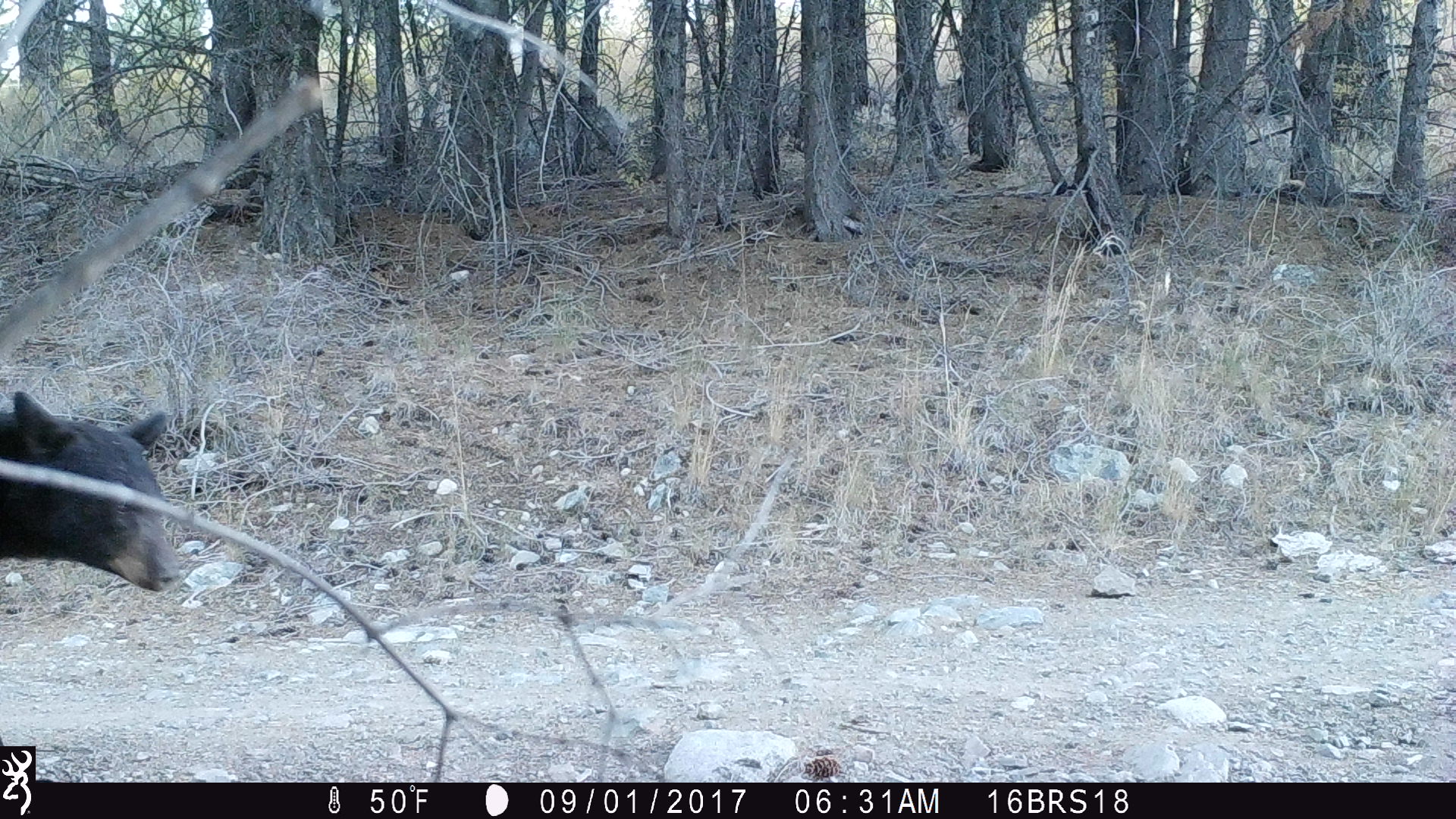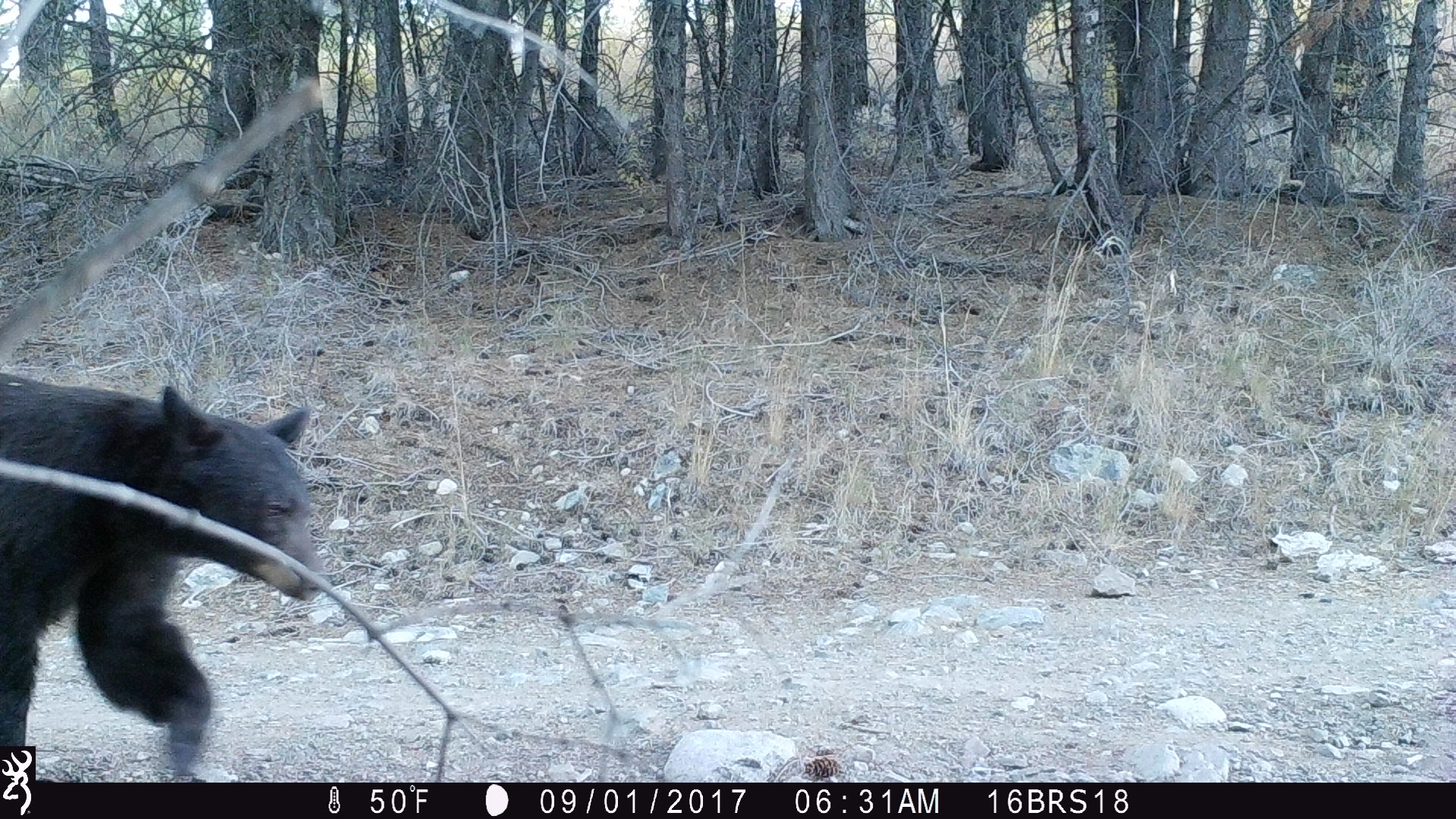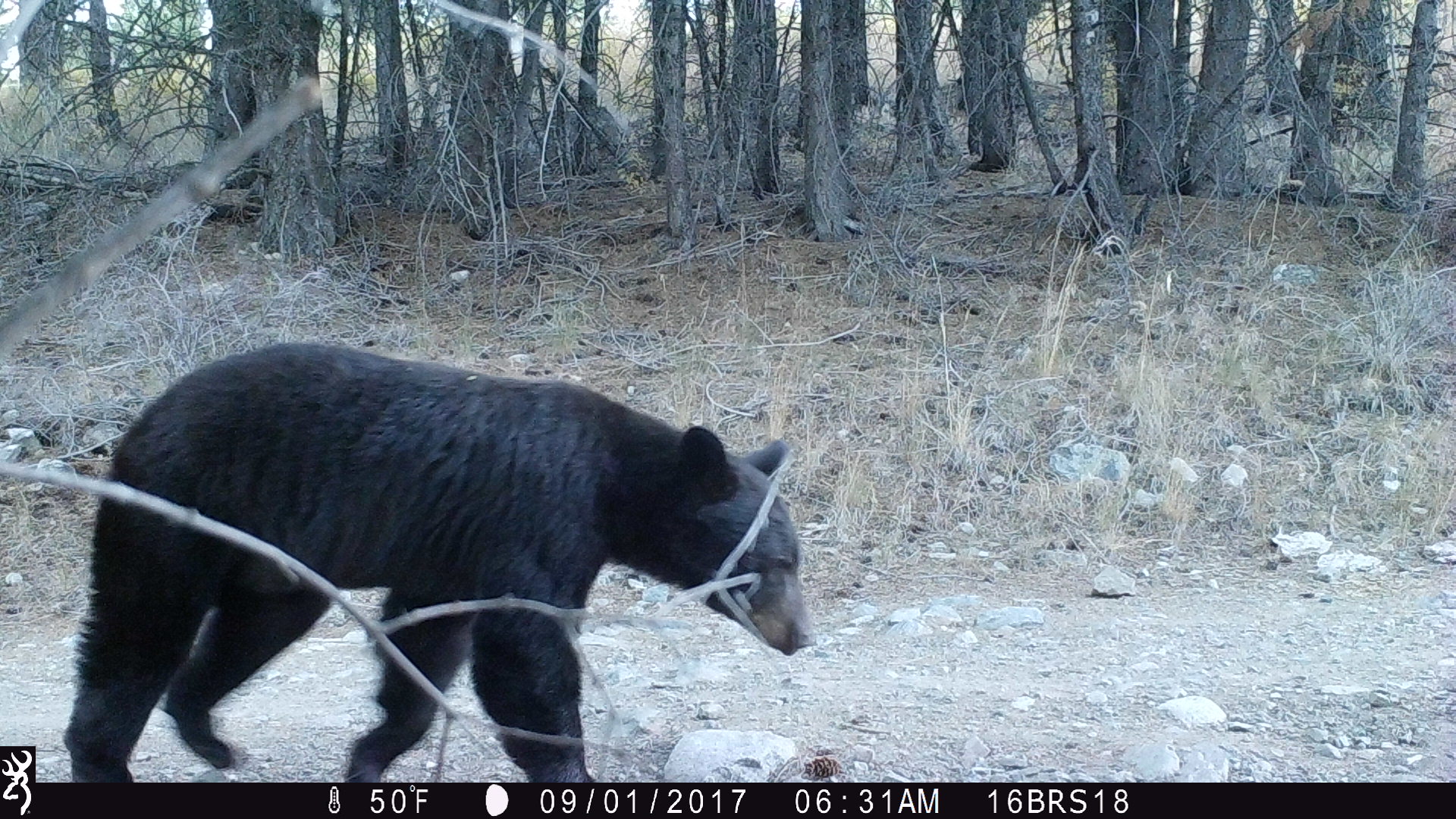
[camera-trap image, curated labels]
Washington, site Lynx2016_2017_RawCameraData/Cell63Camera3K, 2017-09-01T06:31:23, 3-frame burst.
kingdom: Animalia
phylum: Chordata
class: Mammalia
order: Carnivora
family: Ursidae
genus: Ursus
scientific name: Ursus americanus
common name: american black bear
Ursus americanus (american black bear). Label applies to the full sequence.